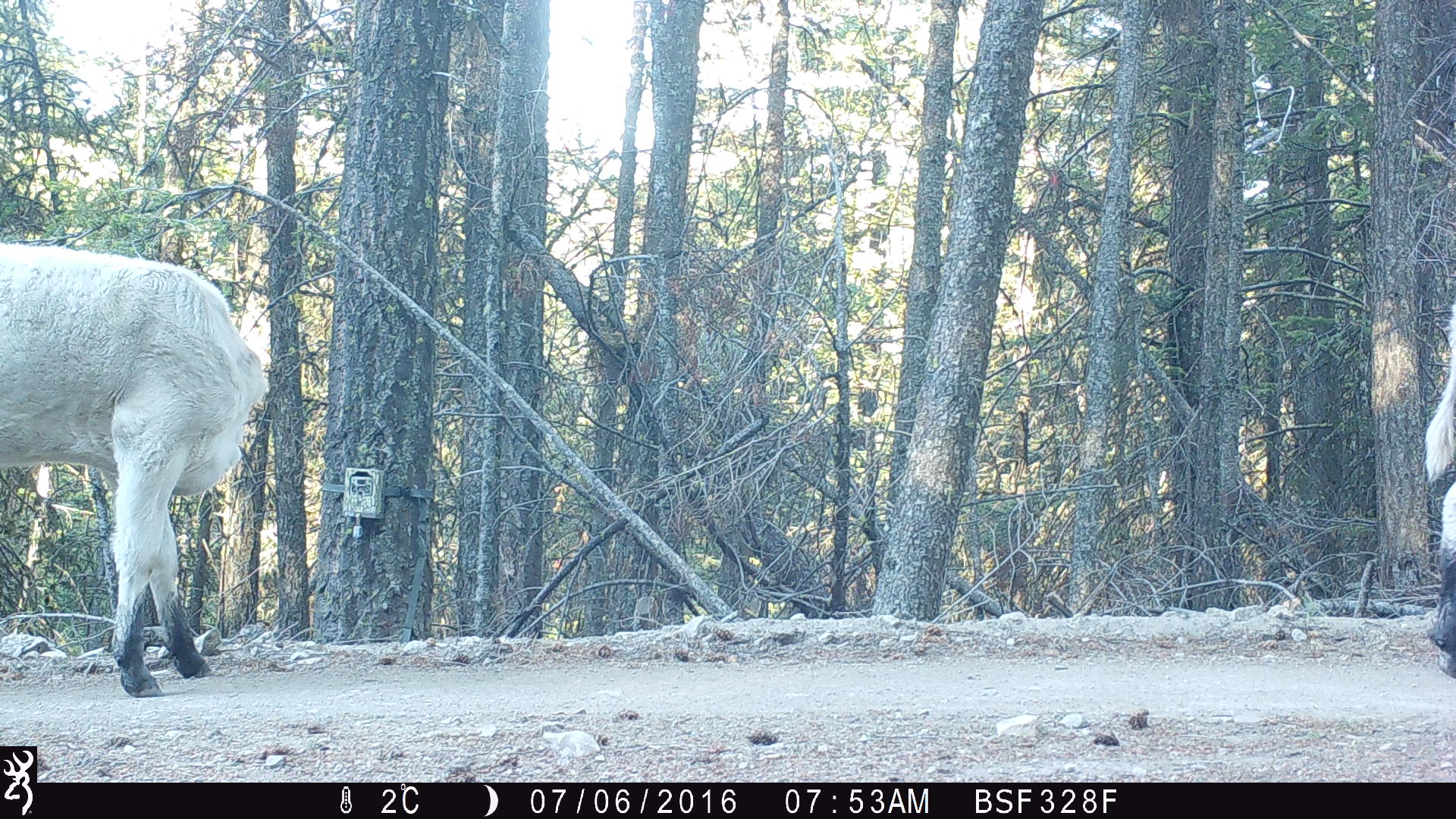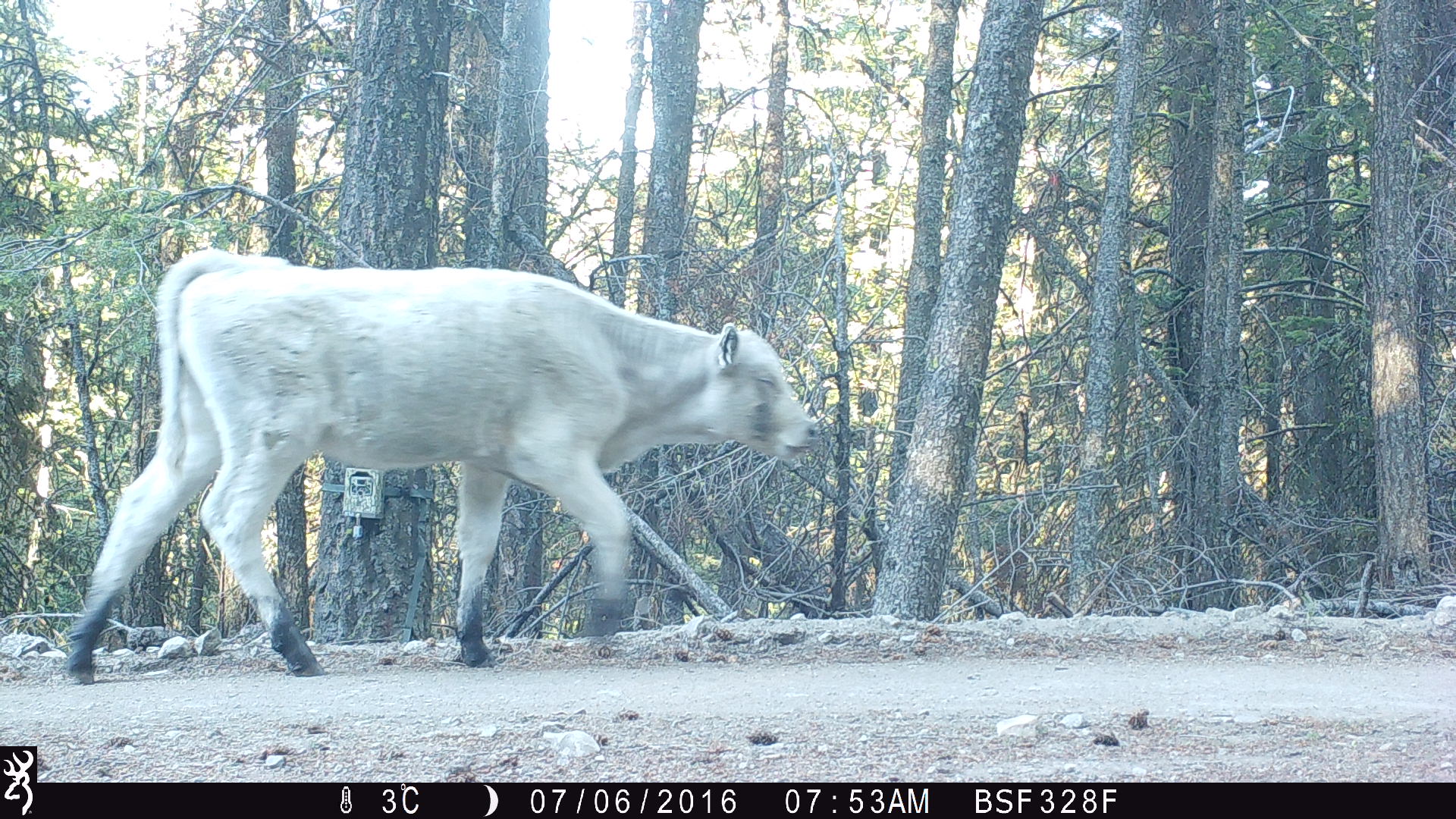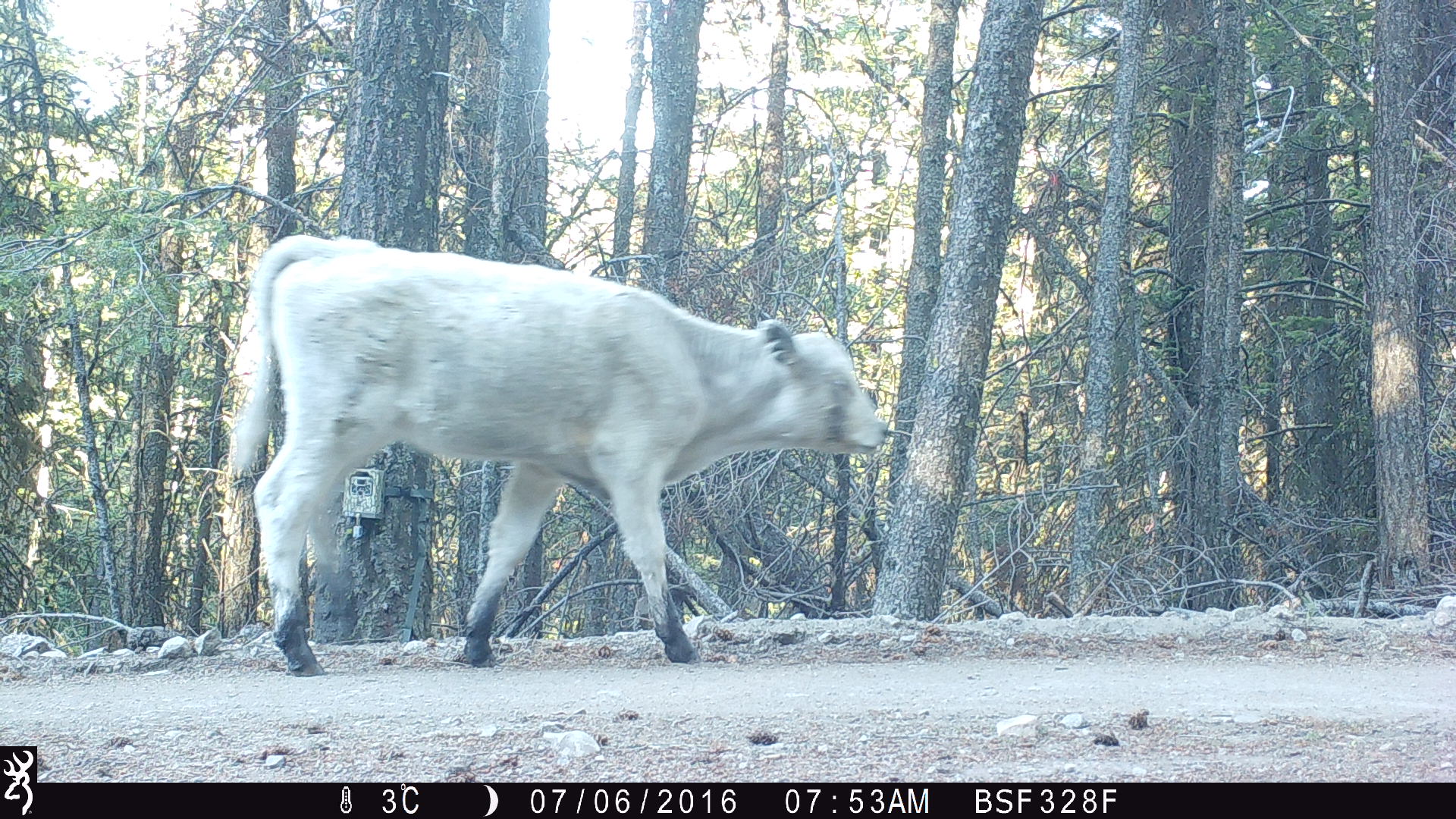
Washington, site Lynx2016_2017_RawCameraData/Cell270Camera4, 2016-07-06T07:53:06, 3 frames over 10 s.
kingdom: Animalia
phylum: Chordata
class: Mammalia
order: Artiodactyla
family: Bovidae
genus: Bos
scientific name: Bos taurus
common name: domestic cattle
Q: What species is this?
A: Domestic cattle (Bos taurus).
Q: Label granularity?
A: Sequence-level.